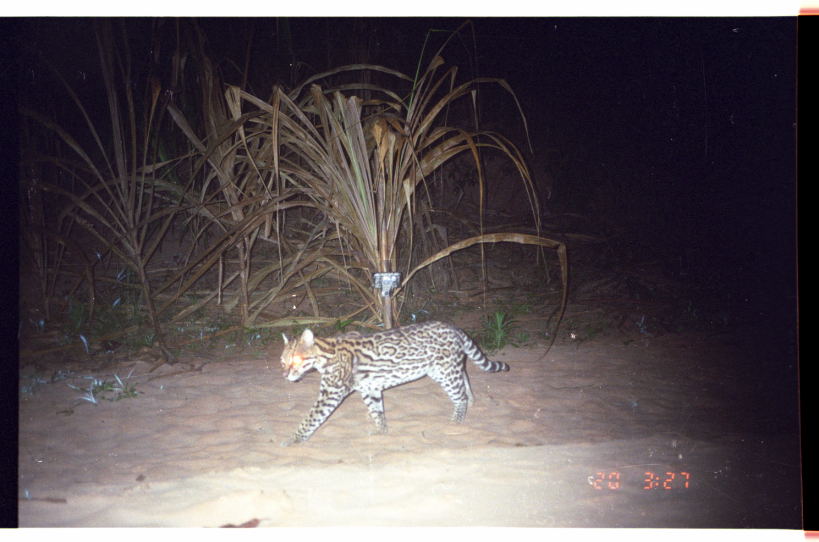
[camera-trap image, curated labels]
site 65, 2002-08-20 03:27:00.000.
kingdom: Animalia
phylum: Chordata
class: Mammalia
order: Carnivora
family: Felidae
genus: Leopardus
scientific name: Leopardus pardalis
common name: ocelot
Leopardus pardalis (ocelot).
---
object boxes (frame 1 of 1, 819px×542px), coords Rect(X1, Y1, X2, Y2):
leopardus pardalis: Rect(279, 318, 511, 451)